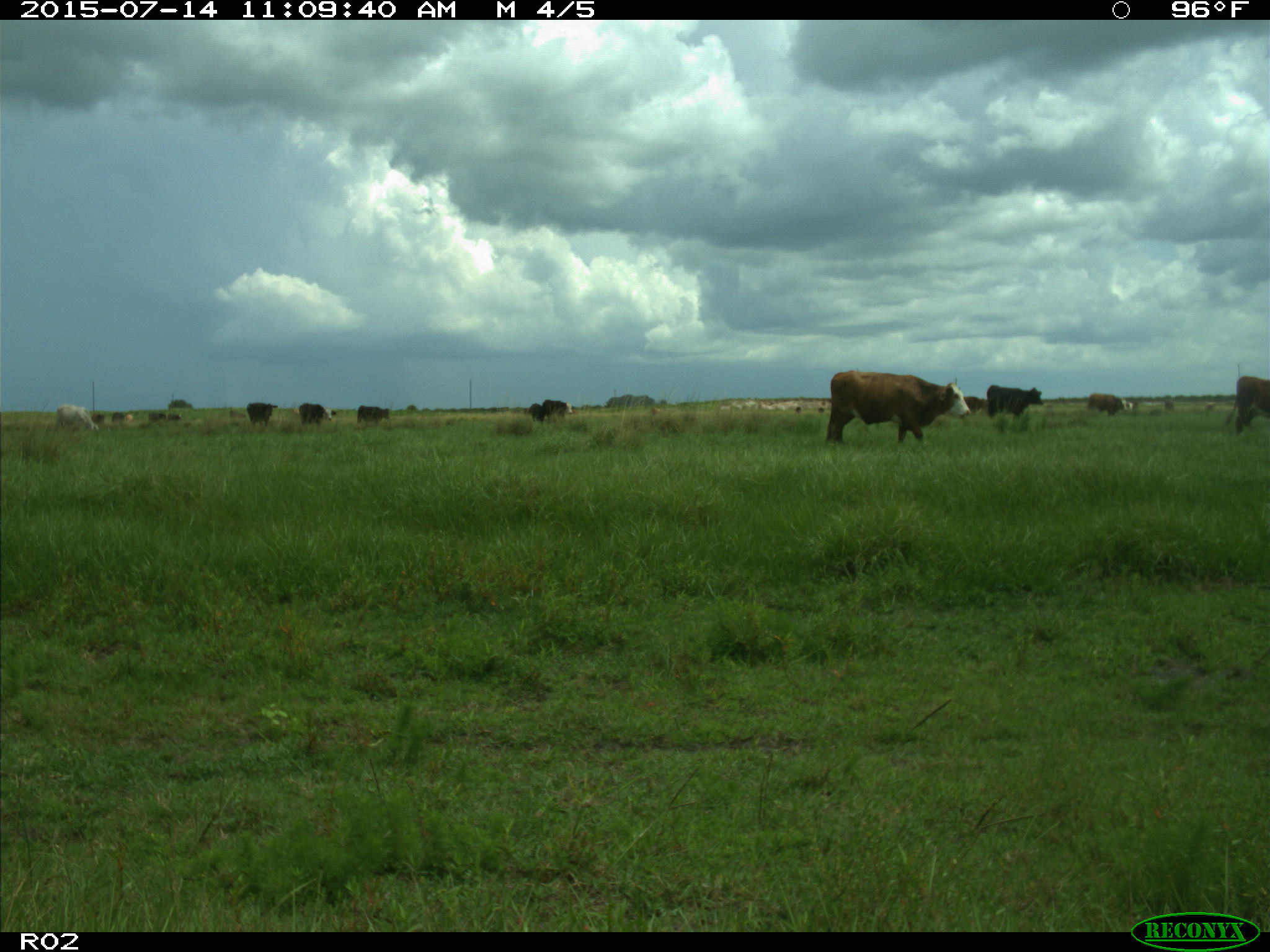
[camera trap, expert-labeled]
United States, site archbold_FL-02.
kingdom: Animalia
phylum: Chordata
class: Mammalia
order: Artiodactyla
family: Bovidae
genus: Bos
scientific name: Bos taurus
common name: domestic cow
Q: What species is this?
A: Bos taurus (domestic cow).